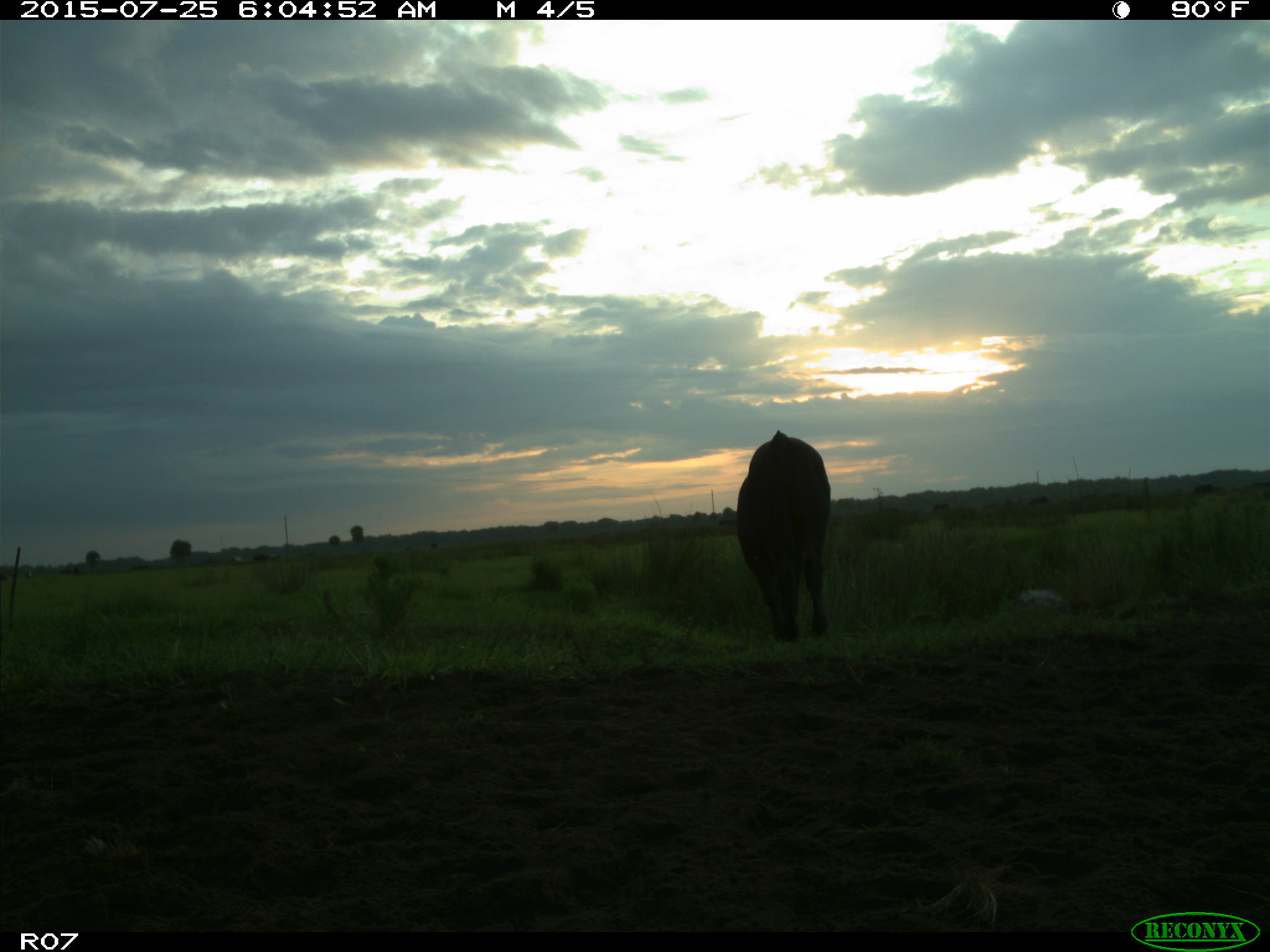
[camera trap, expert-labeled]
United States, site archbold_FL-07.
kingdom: Animalia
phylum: Chordata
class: Mammalia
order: Artiodactyla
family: Bovidae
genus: Bos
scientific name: Bos taurus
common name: domestic cow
Bos taurus (domestic cow).